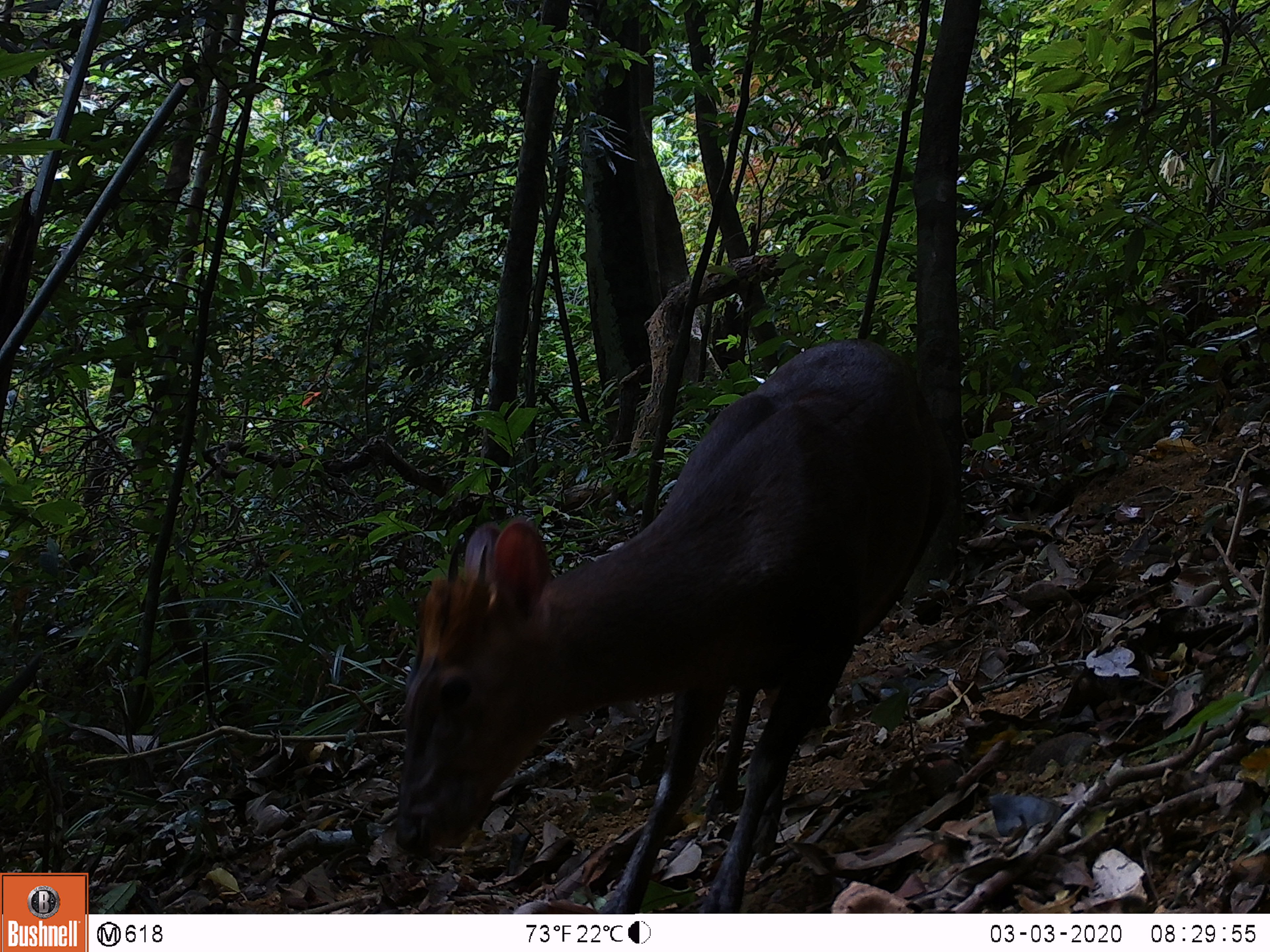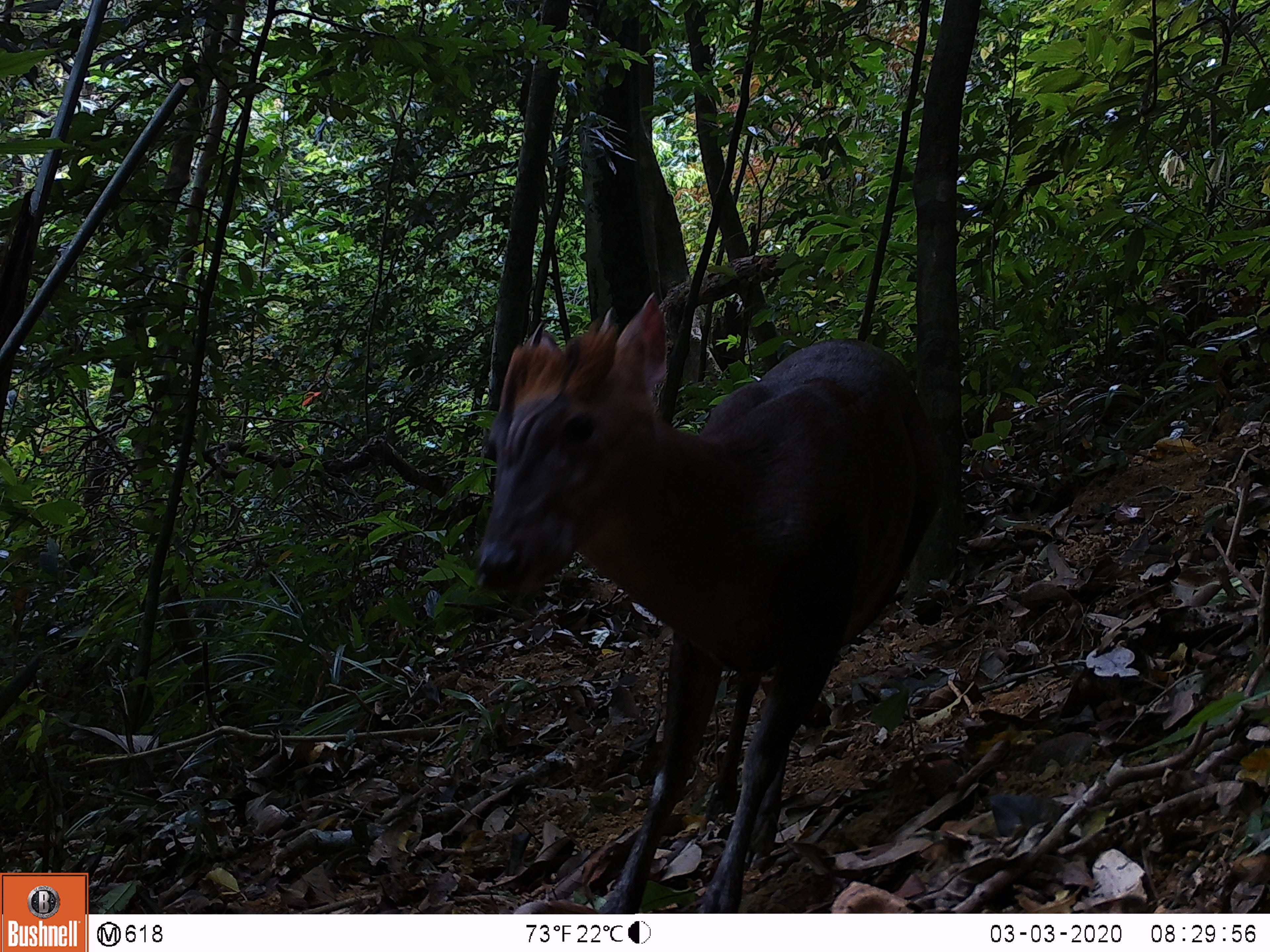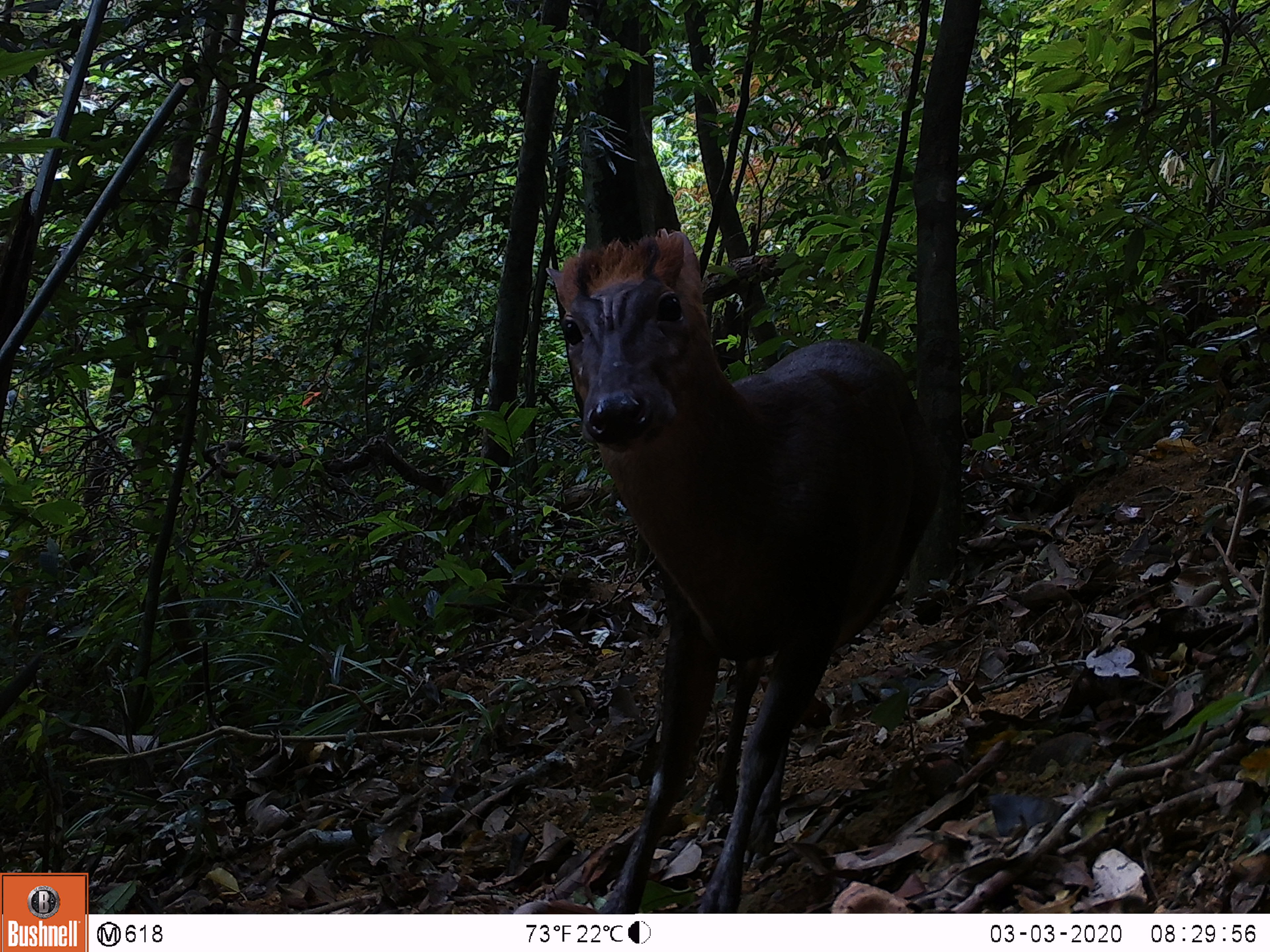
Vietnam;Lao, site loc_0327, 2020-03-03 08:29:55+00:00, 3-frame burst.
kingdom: Animalia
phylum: Chordata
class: Mammalia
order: Artiodactyla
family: Cervidae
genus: Muntiacus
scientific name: Muntiacus rooseveltorum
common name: roosevelt's muntjac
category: roosevelts muntjac group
Roosevelts muntjac group (roosevelt's muntjac) (Muntiacus rooseveltorum). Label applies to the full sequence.